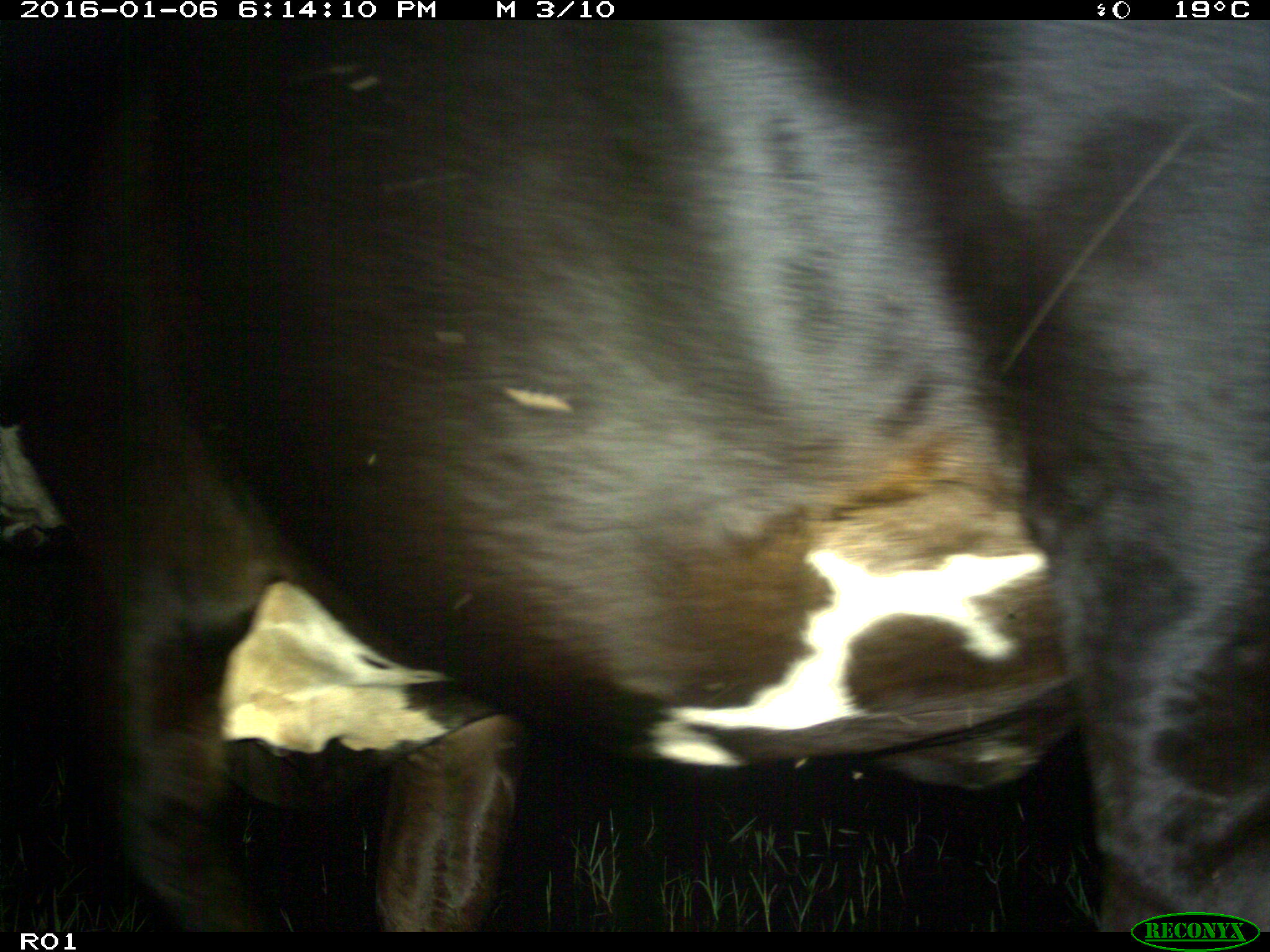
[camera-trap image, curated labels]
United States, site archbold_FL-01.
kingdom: Animalia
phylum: Chordata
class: Mammalia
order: Artiodactyla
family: Bovidae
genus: Bos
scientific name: Bos taurus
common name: domestic cow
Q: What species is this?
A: Bos taurus (domestic cow).